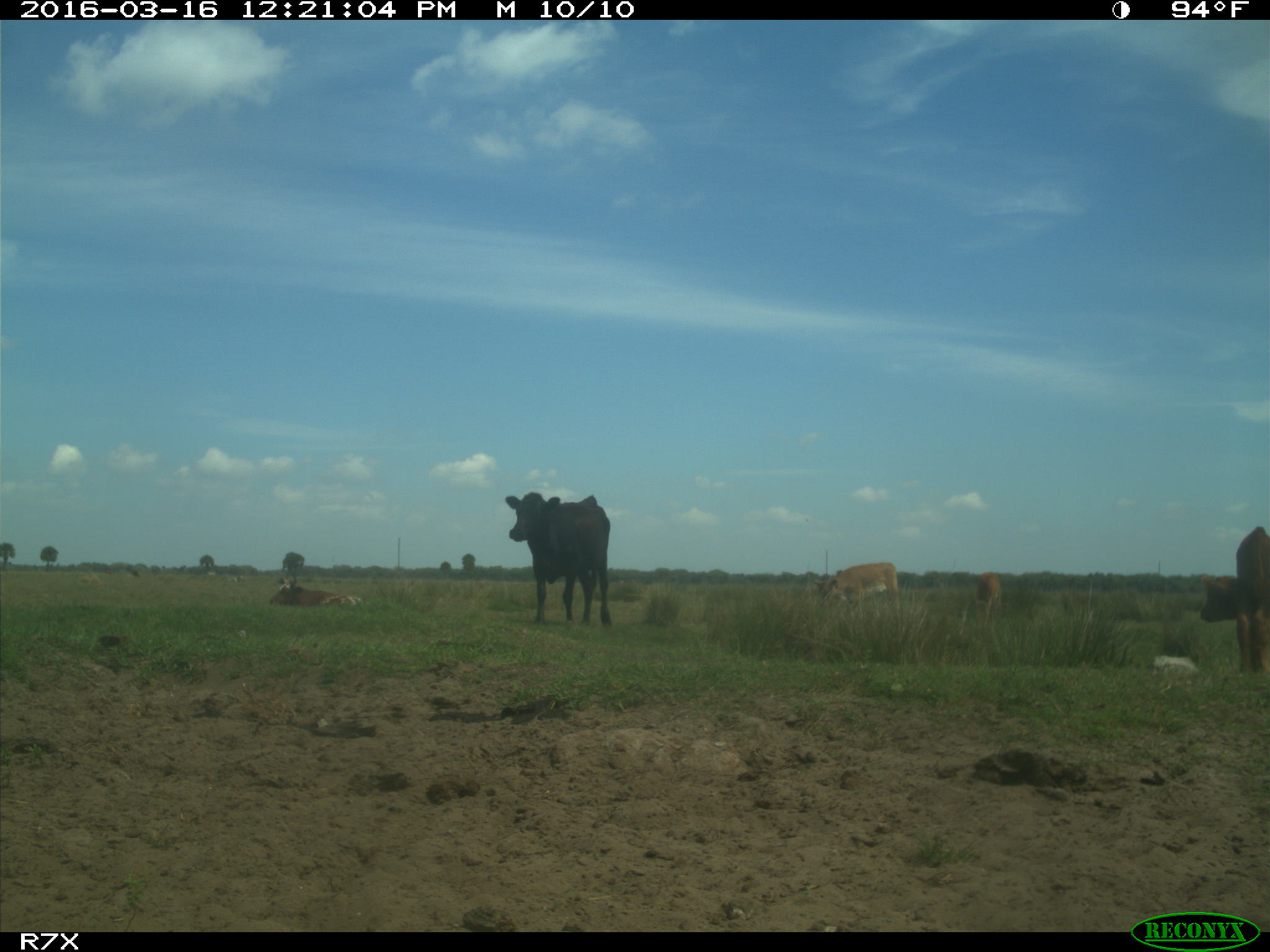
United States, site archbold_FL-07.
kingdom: Animalia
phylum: Chordata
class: Mammalia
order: Artiodactyla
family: Bovidae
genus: Bos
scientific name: Bos taurus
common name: domestic cow